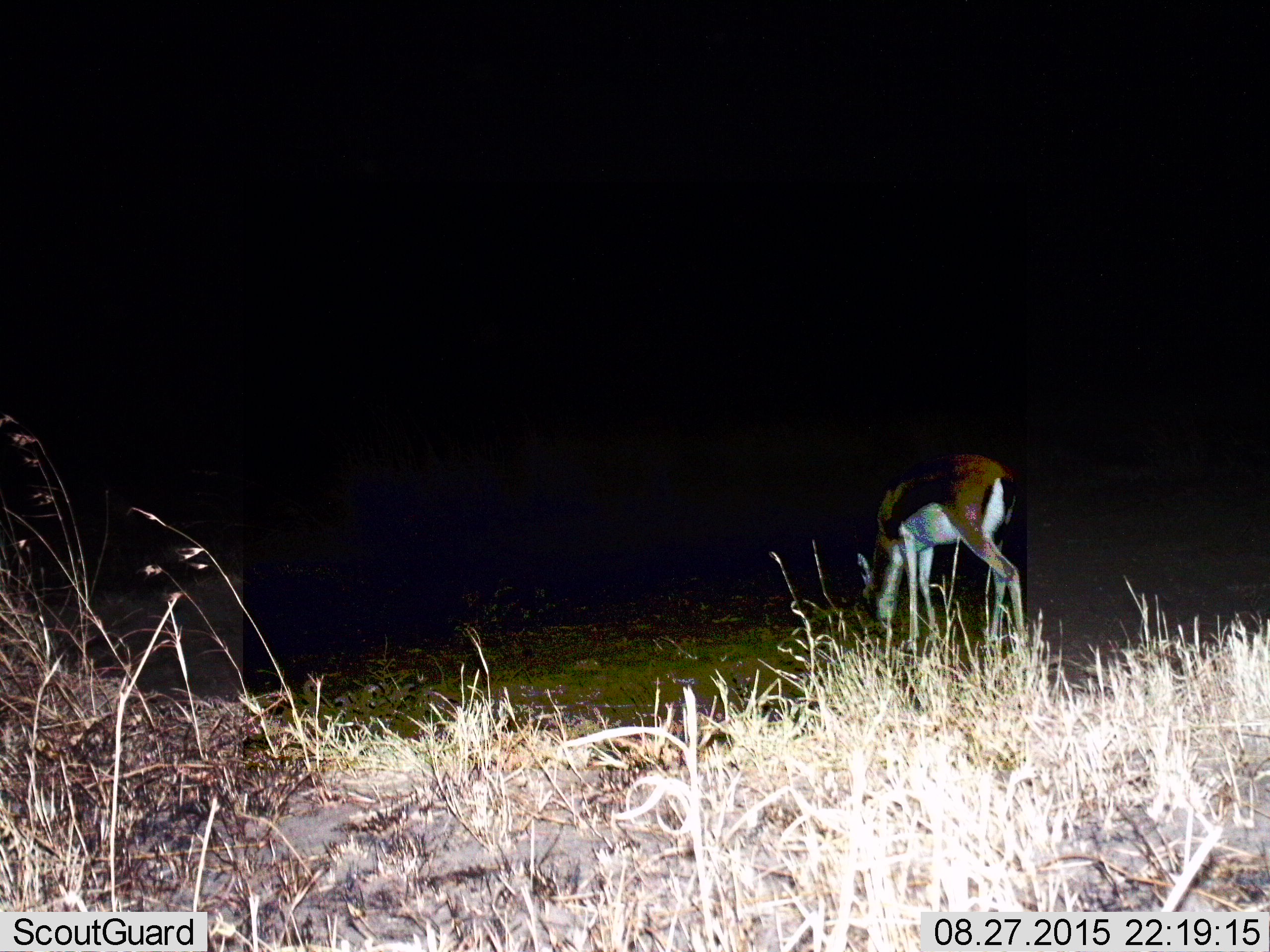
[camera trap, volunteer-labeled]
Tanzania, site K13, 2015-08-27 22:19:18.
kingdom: Animalia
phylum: Chordata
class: Mammalia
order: Artiodactyla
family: Bovidae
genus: Eudorcas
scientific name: Eudorcas thomsonii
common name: thomson's gazelle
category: gazellethomsons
Gazellethomsons (thomson's gazelle) (Eudorcas thomsonii), count 1. Behavior (volunteer vote fractions): standing 25%, resting 0%, moving 12%, interacting 0%. Young present (vote fraction): 0%. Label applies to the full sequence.